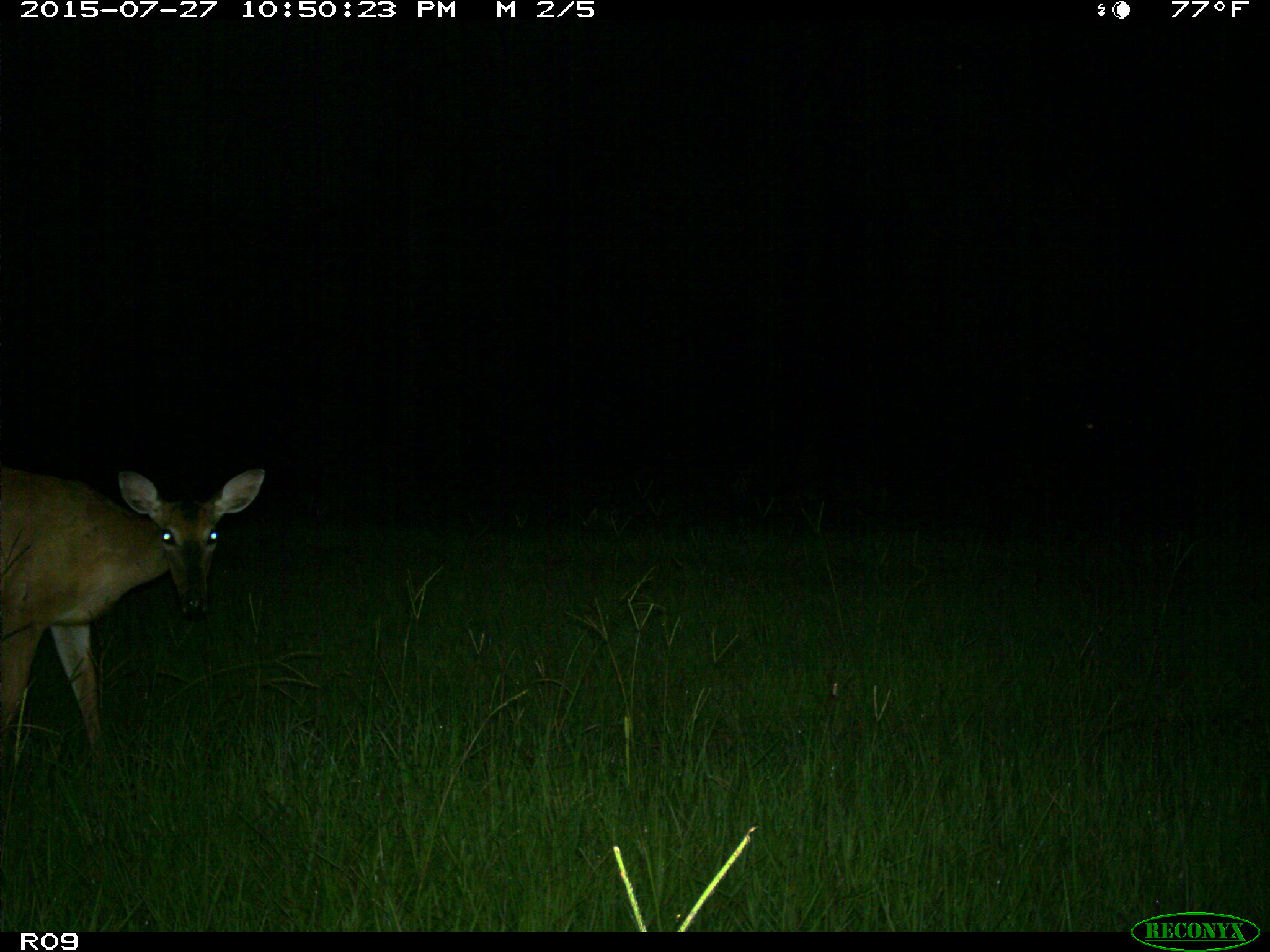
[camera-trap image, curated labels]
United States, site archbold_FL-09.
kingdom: Animalia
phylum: Chordata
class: Mammalia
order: Artiodactyla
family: Cervidae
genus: Odocoileus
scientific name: Odocoileus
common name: deer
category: unidentified deer